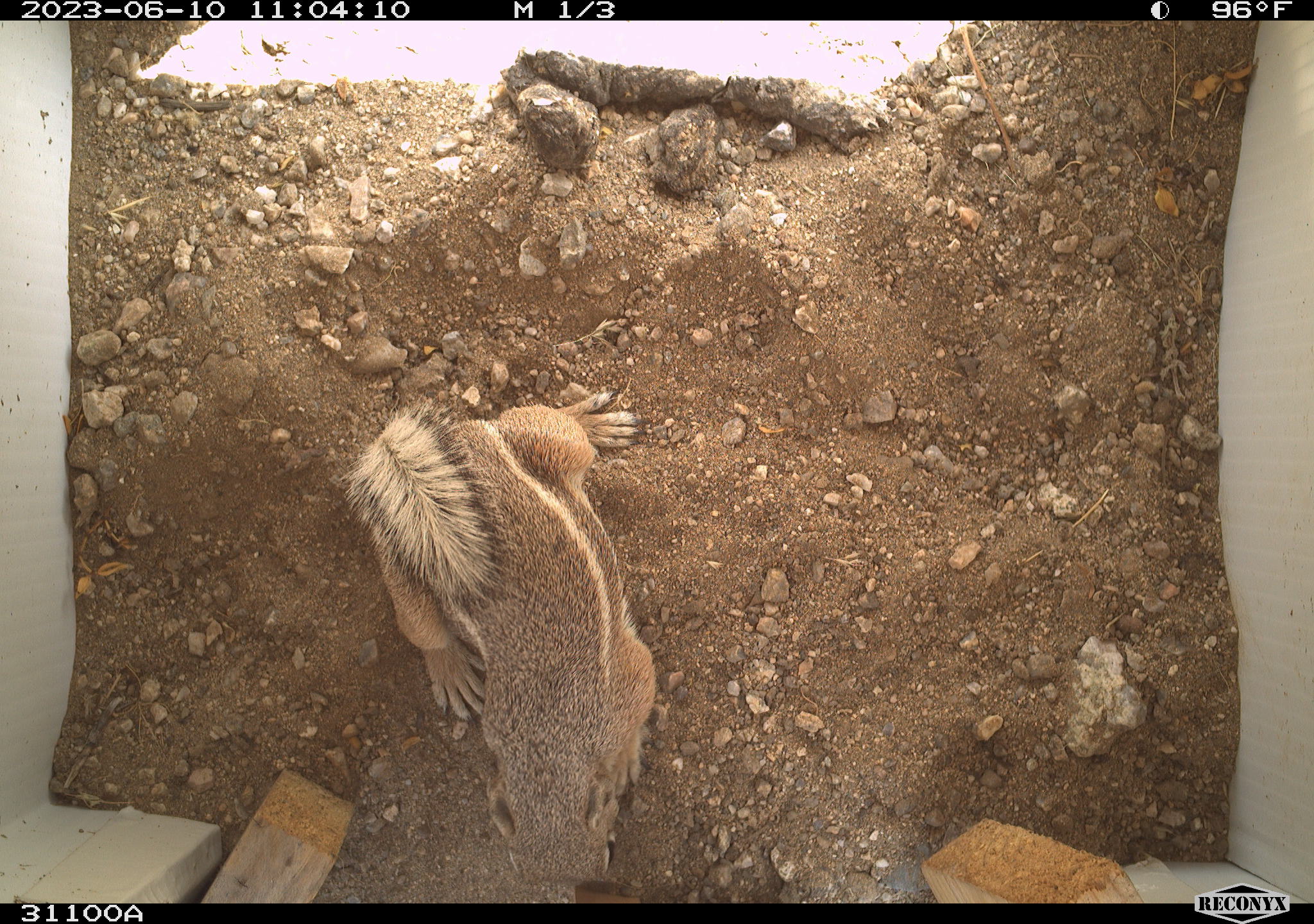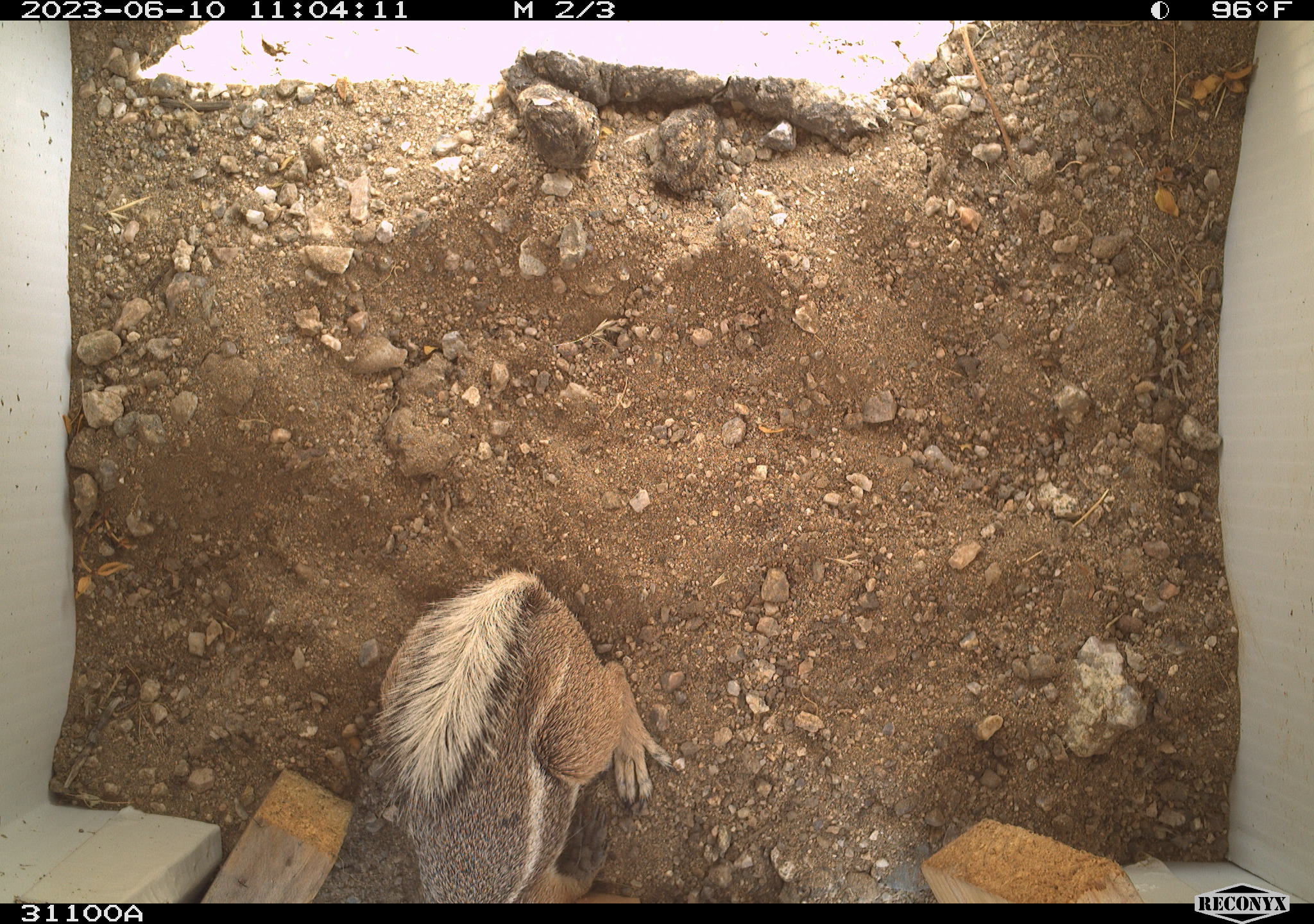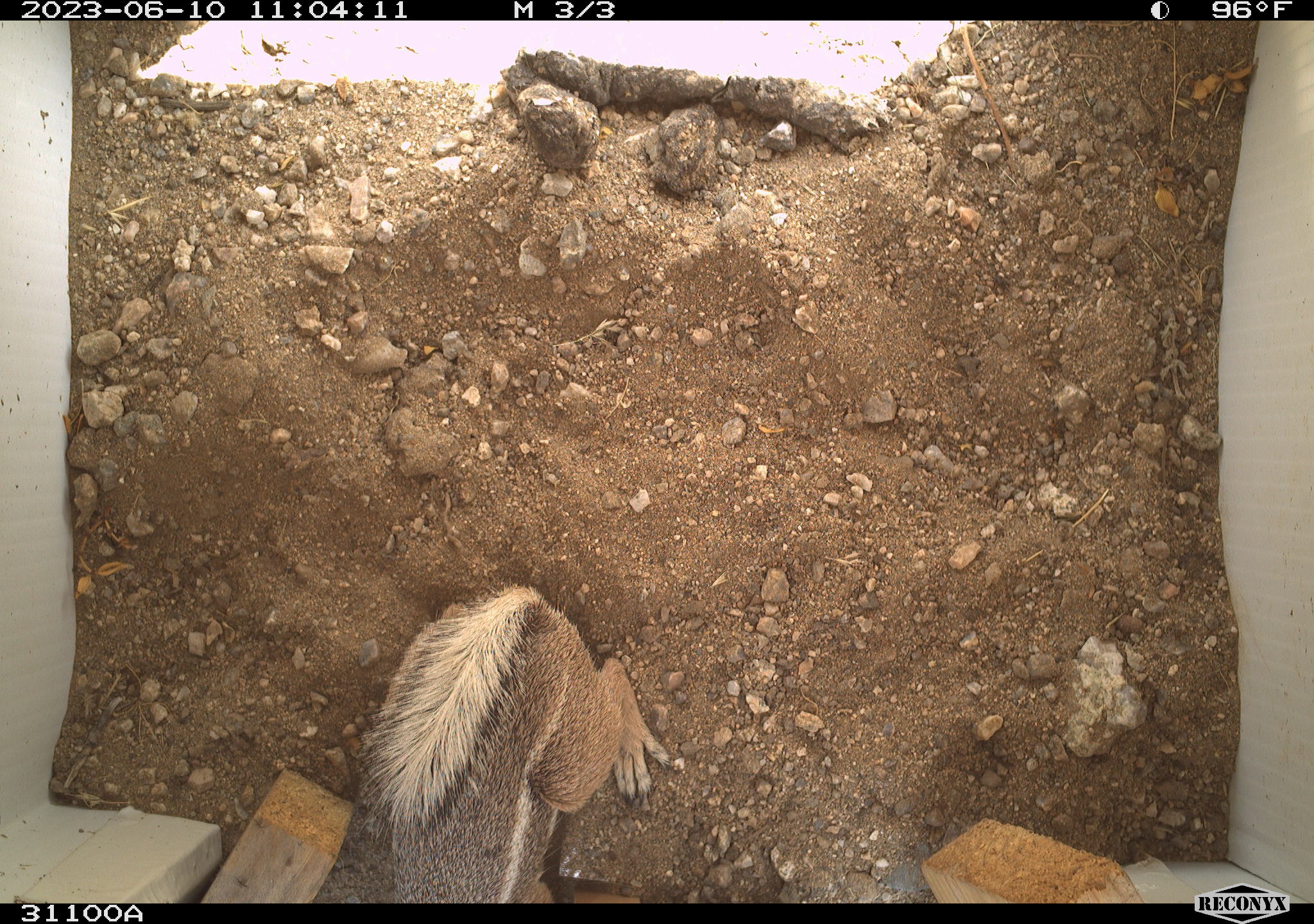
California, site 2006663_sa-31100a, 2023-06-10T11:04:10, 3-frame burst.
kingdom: Animalia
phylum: Chordata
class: Mammalia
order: Rodentia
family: Sciuridae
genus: Ammospermophilus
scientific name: Ammospermophilus leucurus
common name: white-tailed antelope squirrel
White-tailed antelope squirrel (Ammospermophilus leucurus).